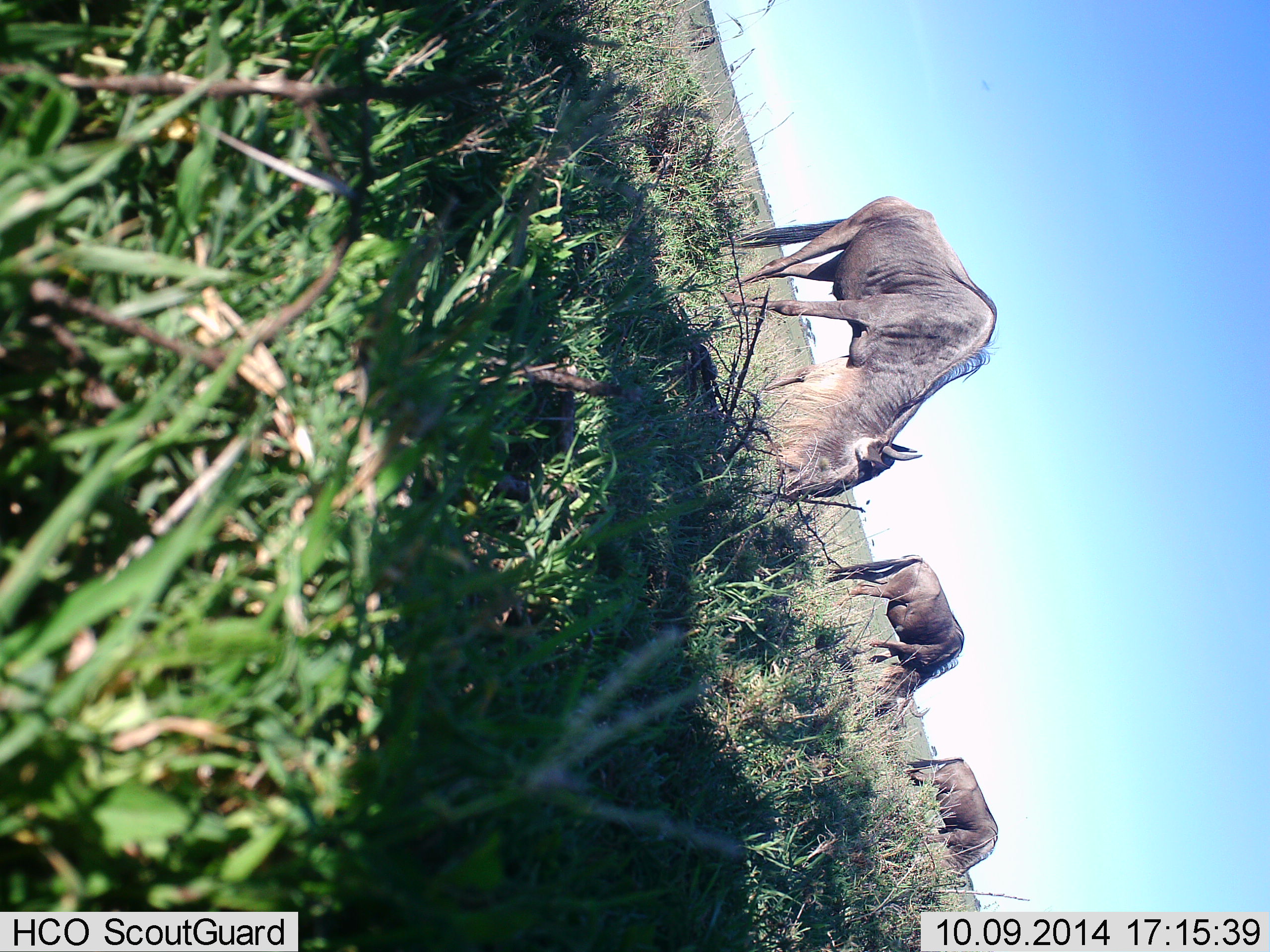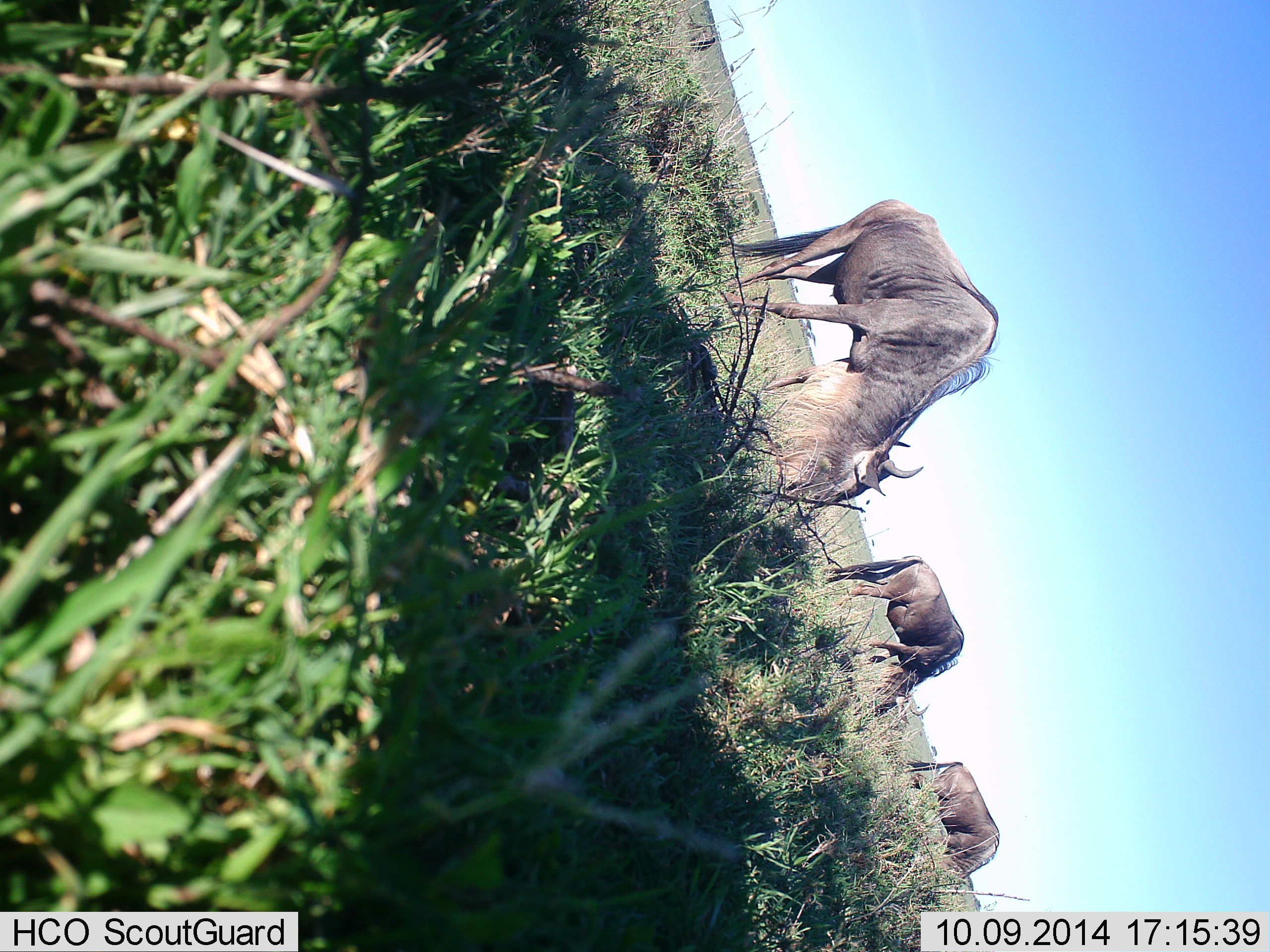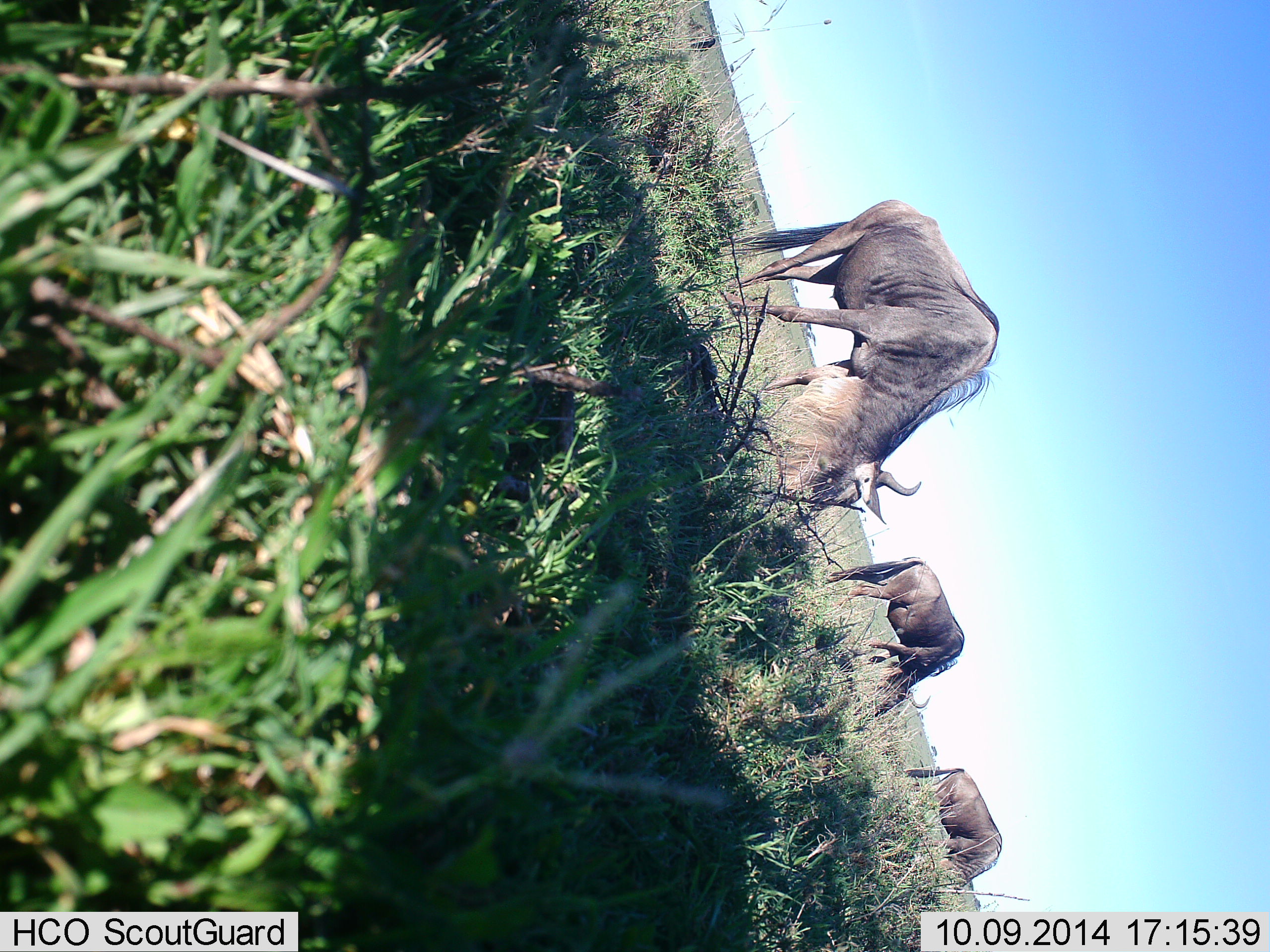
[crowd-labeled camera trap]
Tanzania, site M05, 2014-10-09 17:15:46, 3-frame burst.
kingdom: Animalia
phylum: Chordata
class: Mammalia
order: Artiodactyla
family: Bovidae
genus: Connochaetes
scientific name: Connochaetes taurinus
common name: blue wildebeest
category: wildebeest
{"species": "wildebeest (blue wildebeest) (Connochaetes taurinus)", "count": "3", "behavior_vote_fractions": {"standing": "10%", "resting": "0%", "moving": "0%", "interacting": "0%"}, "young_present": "0%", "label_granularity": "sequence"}